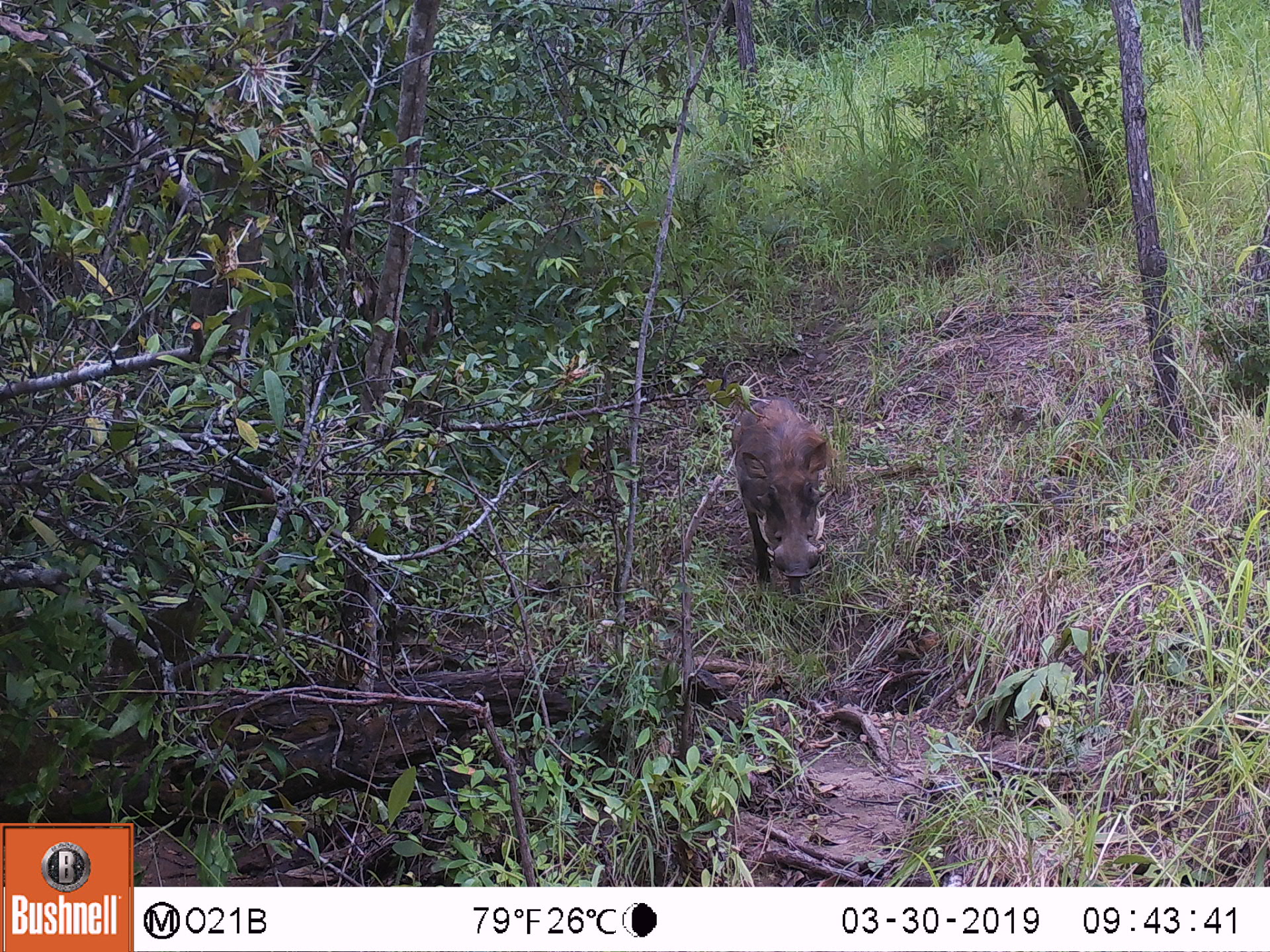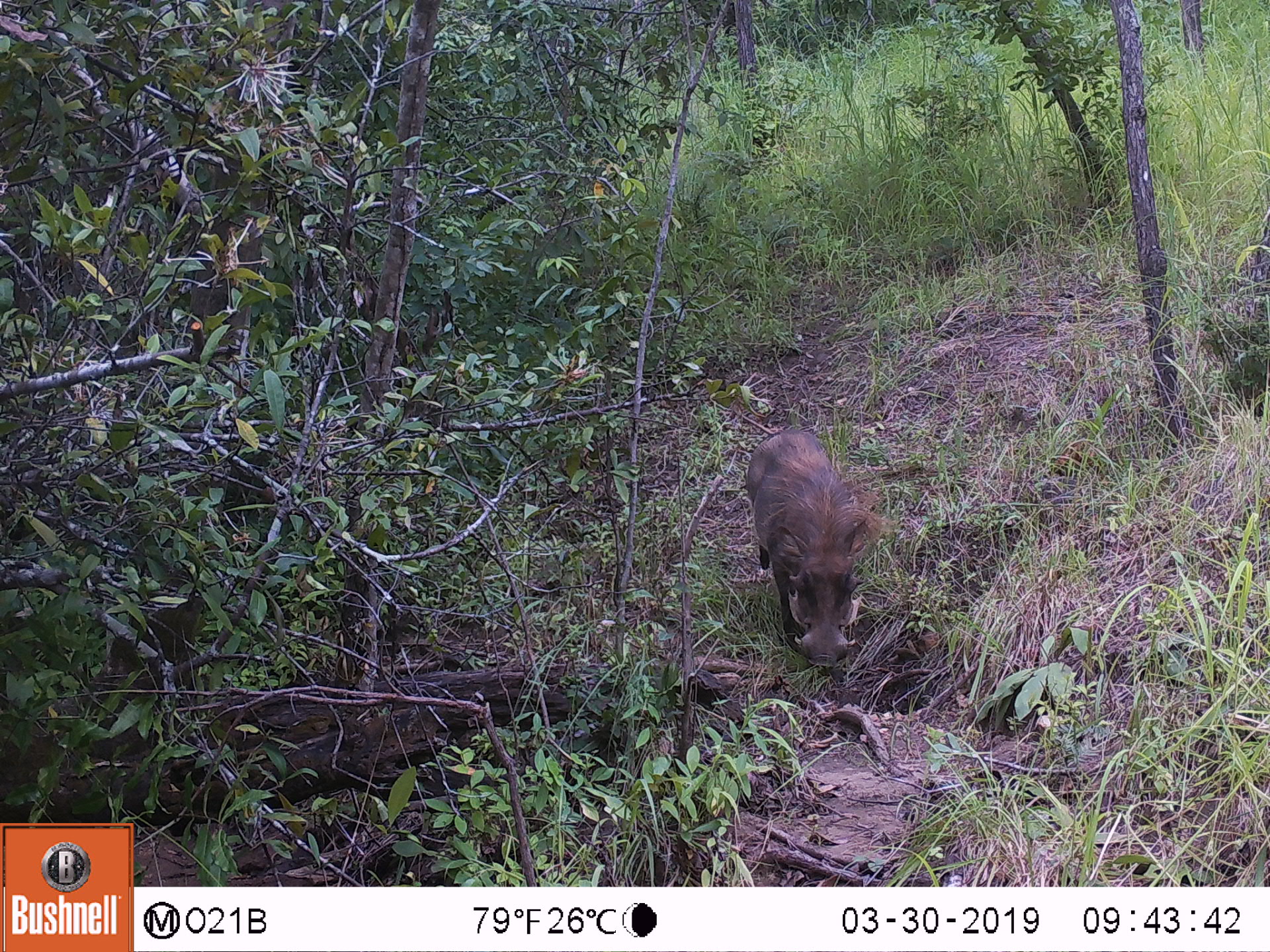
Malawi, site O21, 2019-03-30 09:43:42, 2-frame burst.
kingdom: Animalia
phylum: Chordata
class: Mammalia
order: Artiodactyla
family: Suidae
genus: Phacochoerus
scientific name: Phacochoerus africanus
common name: common warthog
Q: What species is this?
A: Common warthog (Phacochoerus africanus).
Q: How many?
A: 1.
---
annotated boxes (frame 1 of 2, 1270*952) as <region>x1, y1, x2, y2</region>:
common warthog: <region>716, 390, 843, 602</region>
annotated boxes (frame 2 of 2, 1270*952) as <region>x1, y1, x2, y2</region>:
common warthog: <region>733, 426, 880, 667</region>